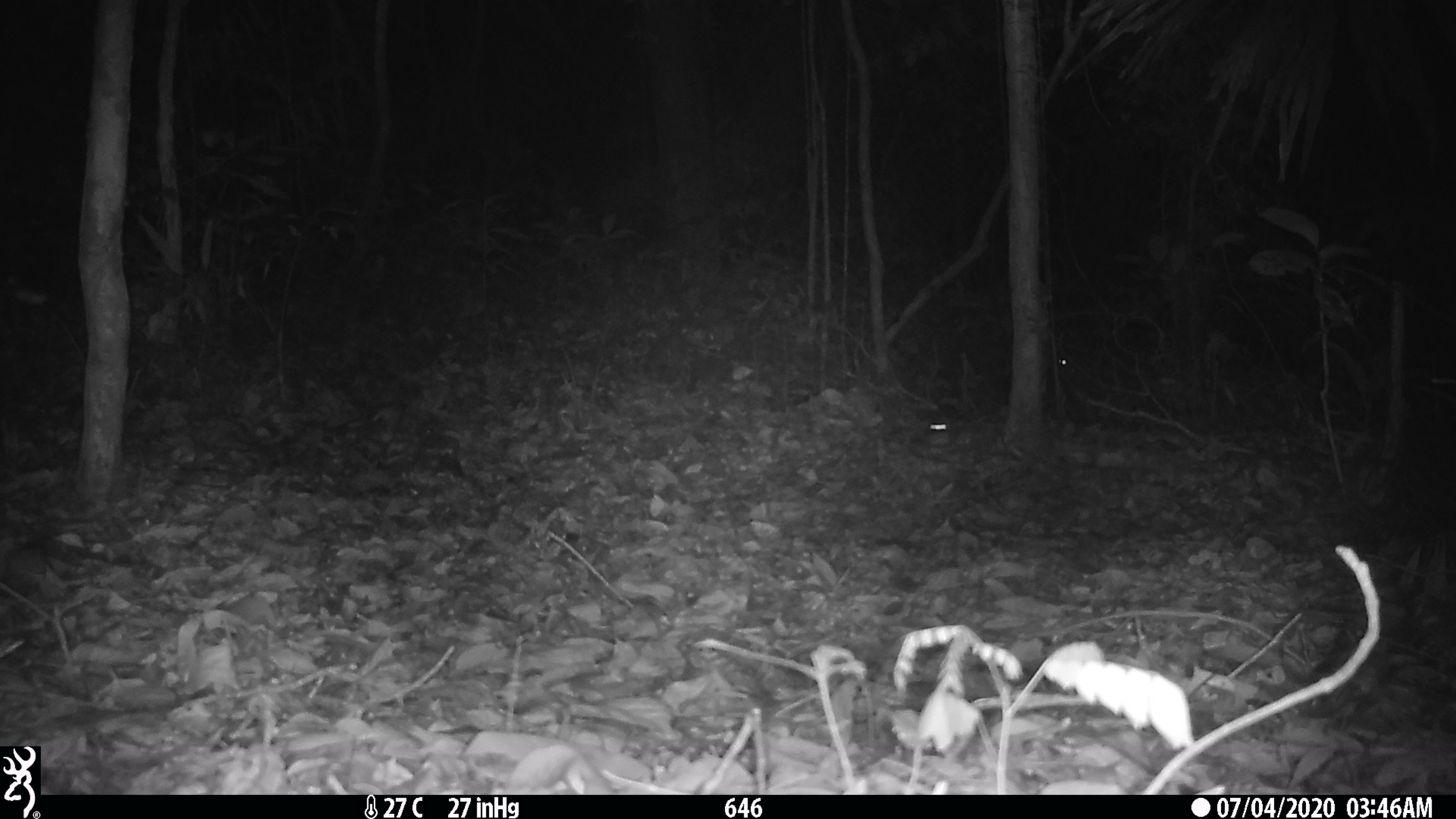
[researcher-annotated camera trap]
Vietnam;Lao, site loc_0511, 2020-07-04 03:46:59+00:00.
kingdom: Animalia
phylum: Chordata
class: Mammalia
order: Rodentia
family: Muridae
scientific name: Muridae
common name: old-world mice and rats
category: unidentified murid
Unidentified murid (old-world mice and rats) (Muridae). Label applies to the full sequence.